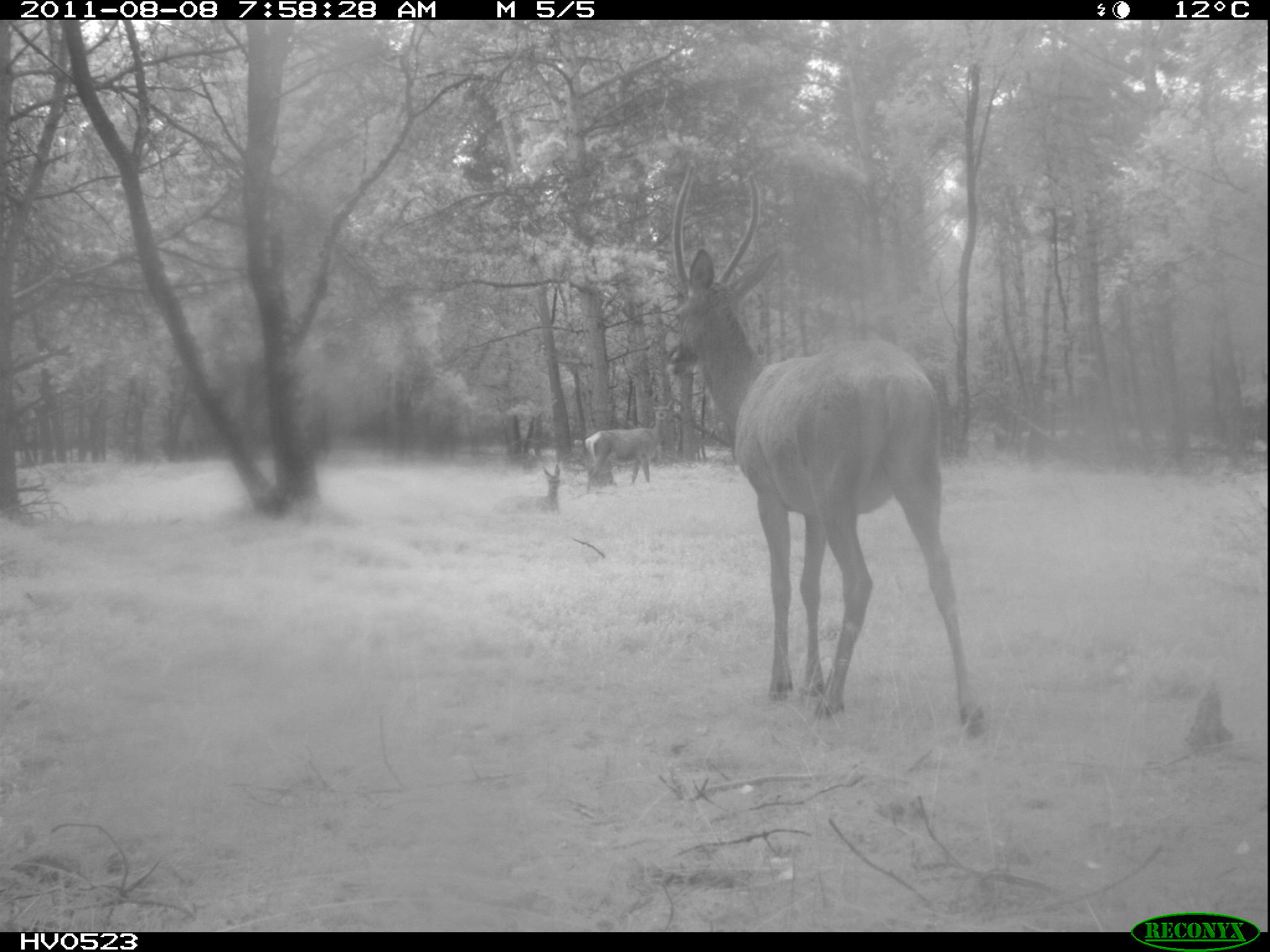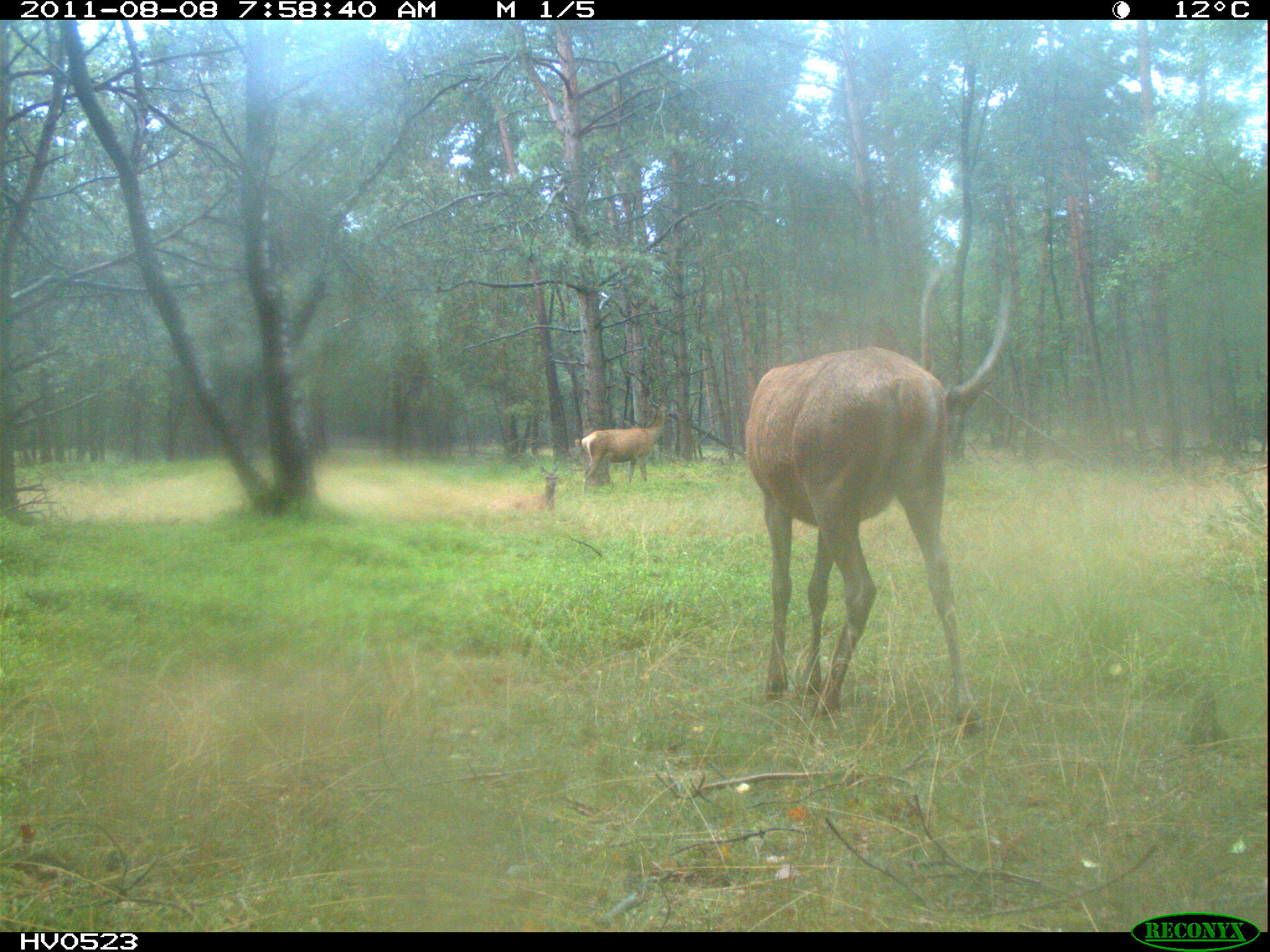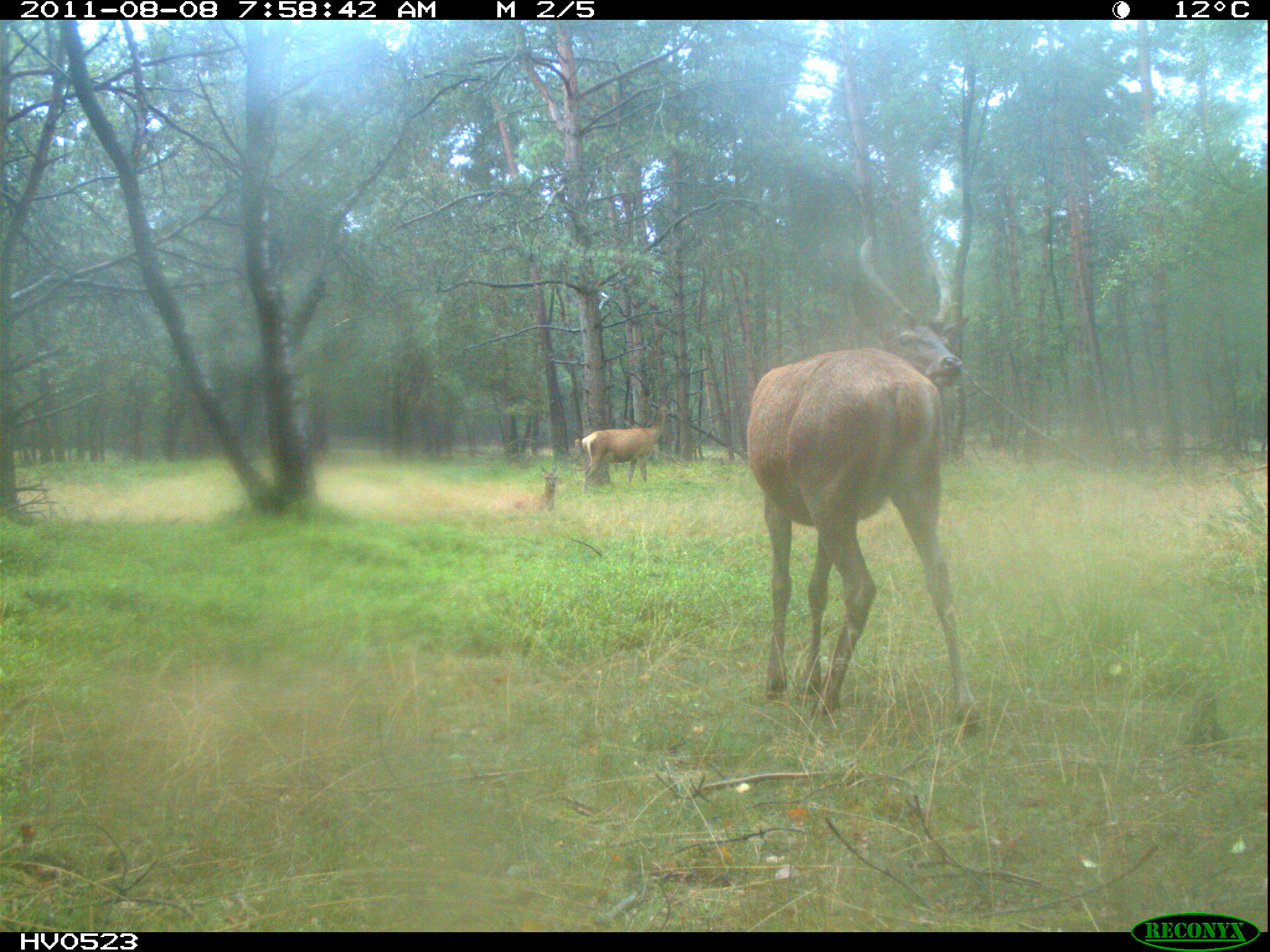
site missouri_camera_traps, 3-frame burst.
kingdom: Animalia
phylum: Chordata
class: Mammalia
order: Artiodactyla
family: Cervidae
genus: Cervus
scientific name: Cervus elaphus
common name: red deer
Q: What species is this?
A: Red deer (Cervus elaphus).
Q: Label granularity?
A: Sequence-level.